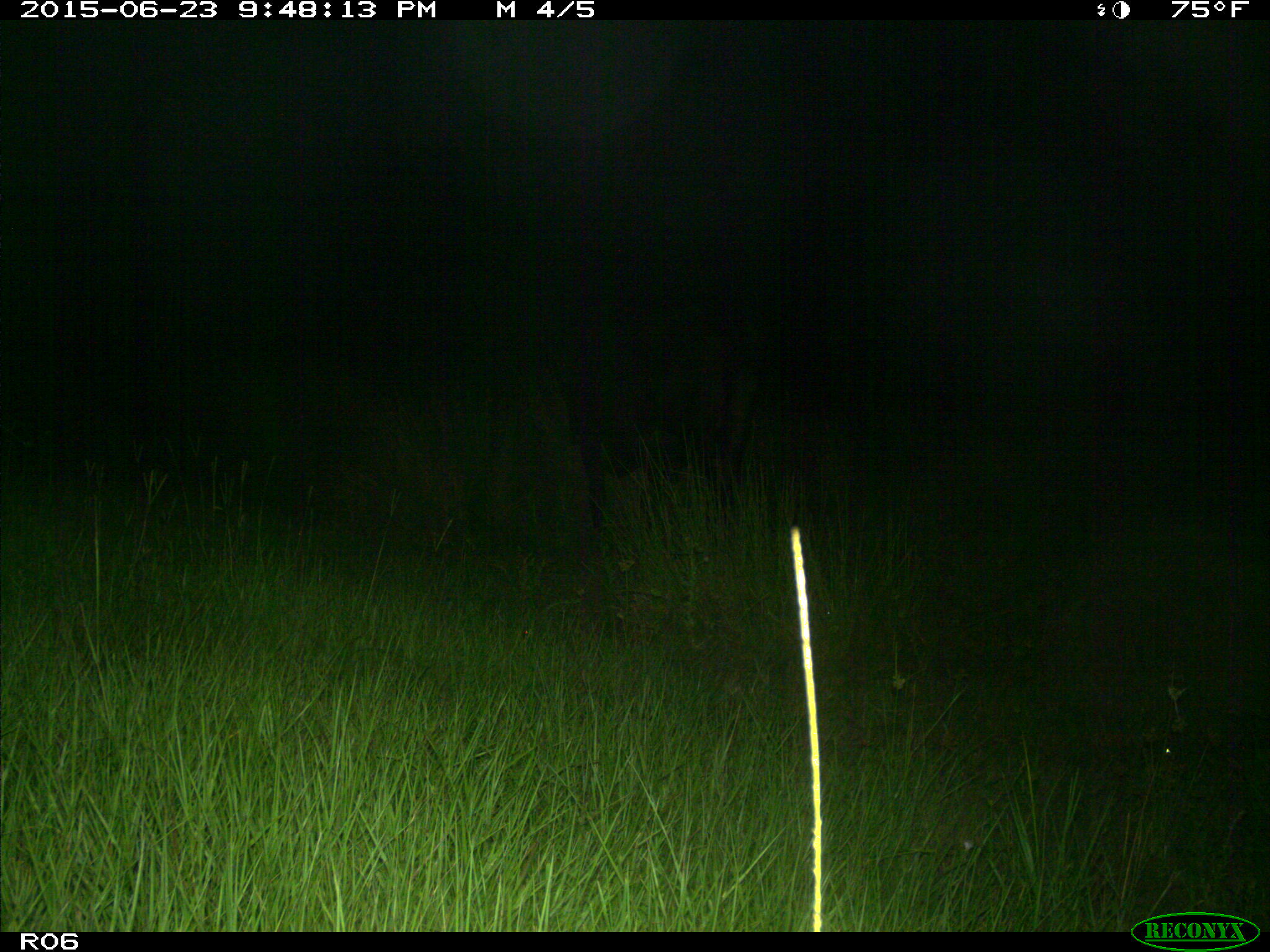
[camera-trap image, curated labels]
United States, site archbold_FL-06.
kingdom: Animalia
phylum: Chordata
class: Mammalia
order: Artiodactyla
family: Bovidae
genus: Bos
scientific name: Bos taurus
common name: domestic cow